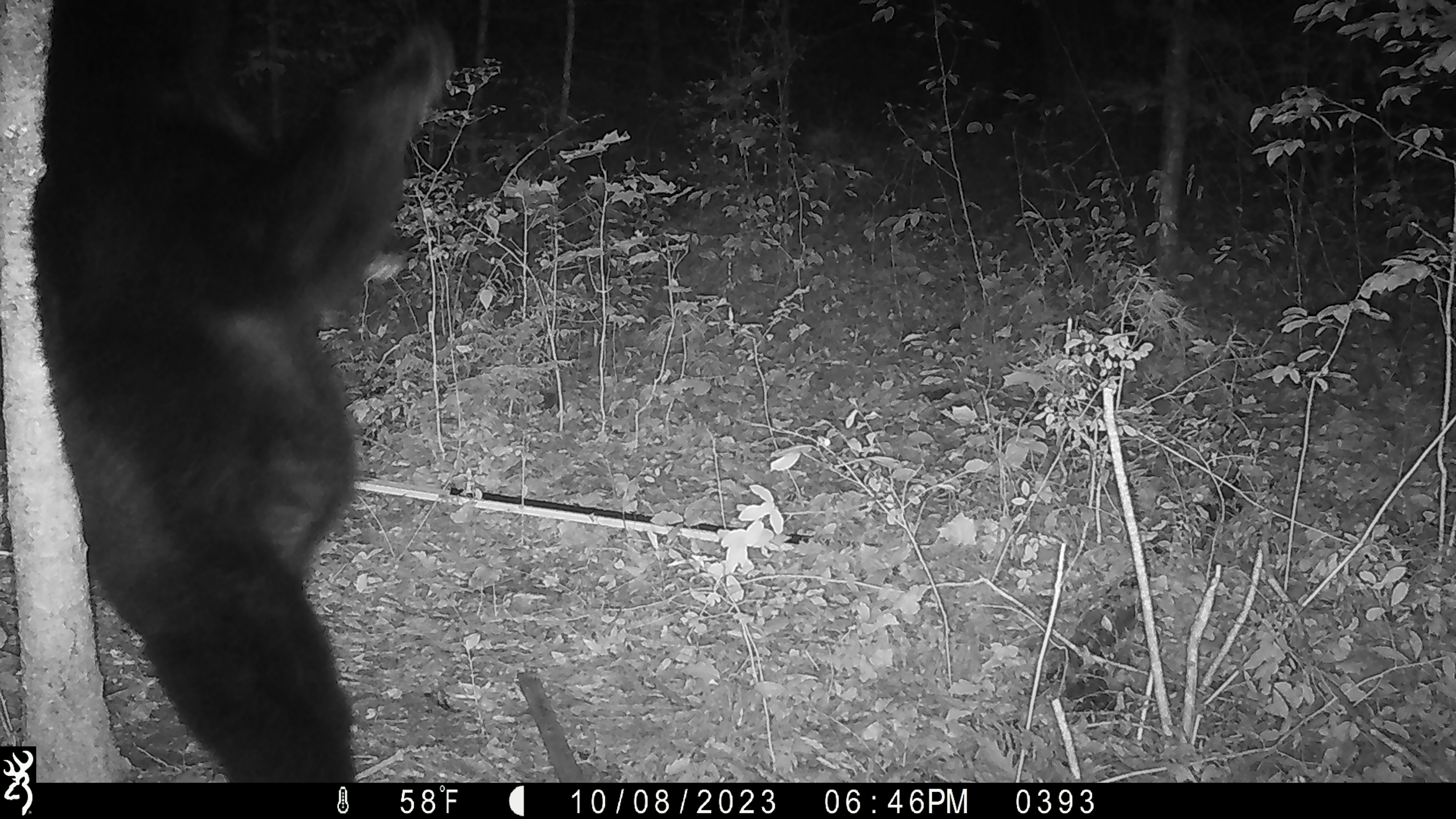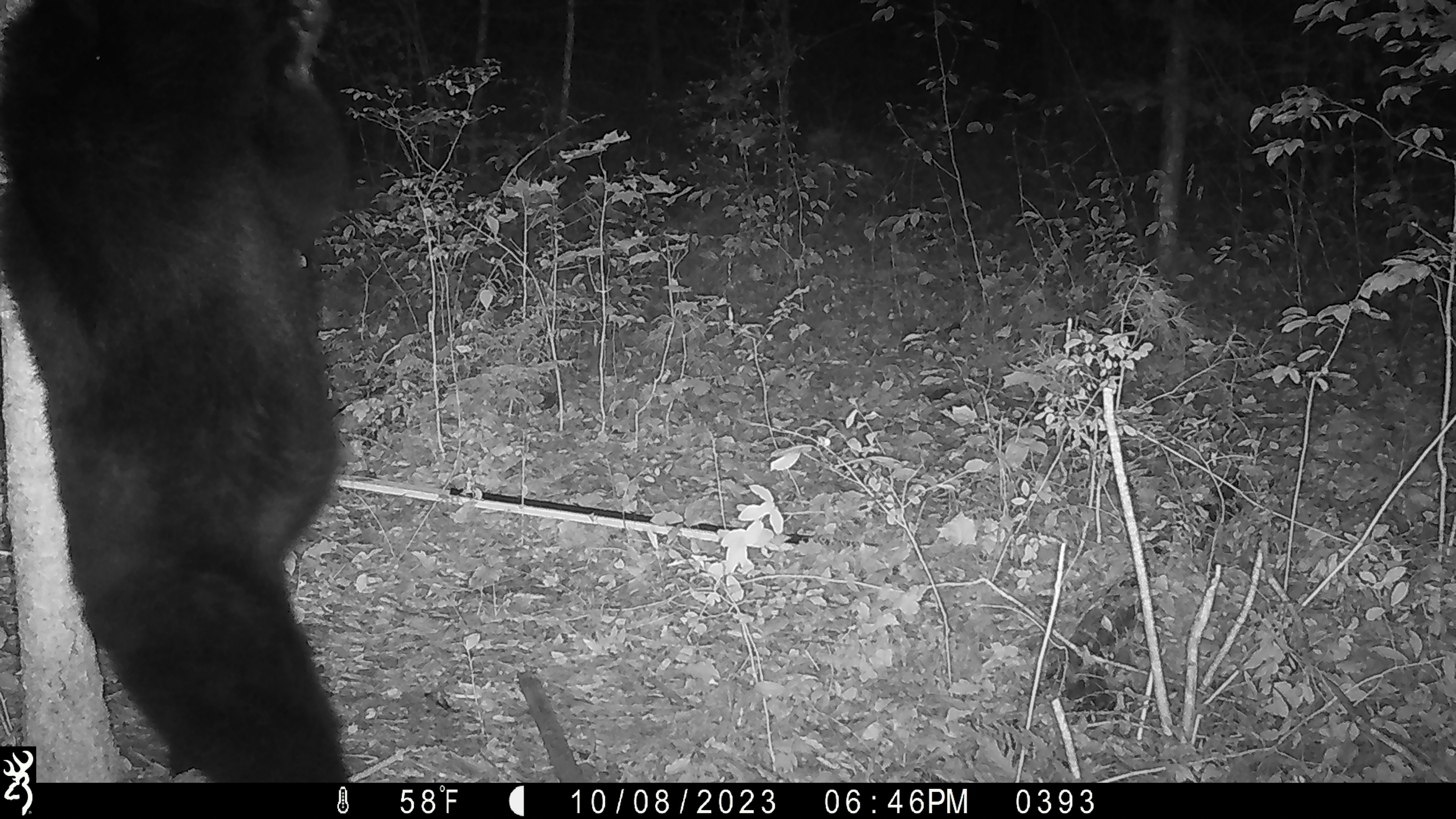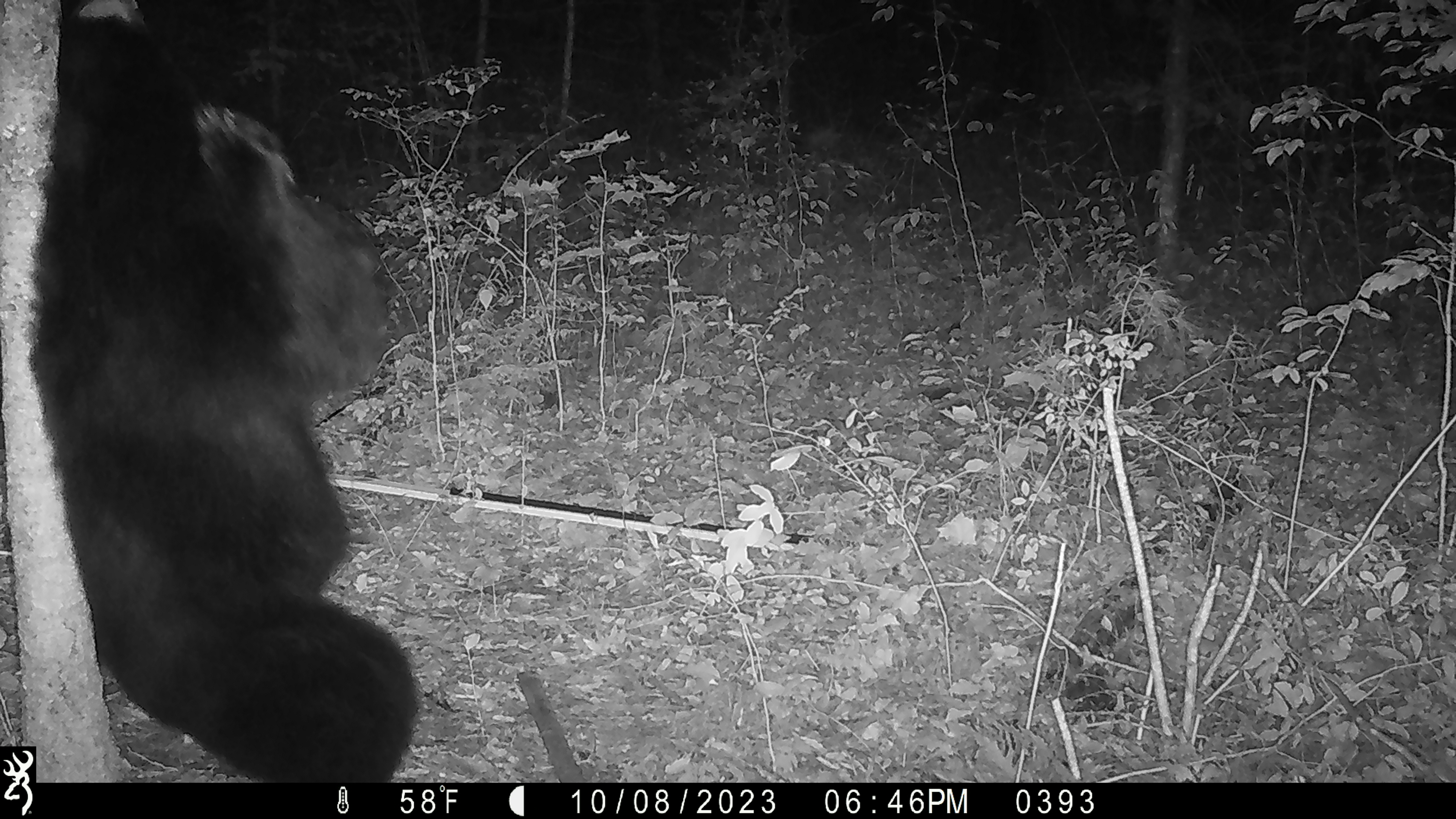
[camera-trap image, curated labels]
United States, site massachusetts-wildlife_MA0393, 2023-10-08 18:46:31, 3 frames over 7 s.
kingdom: Animalia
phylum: Chordata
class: Mammalia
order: Carnivora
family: Ursidae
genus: Ursus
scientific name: Ursus americanus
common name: black bear